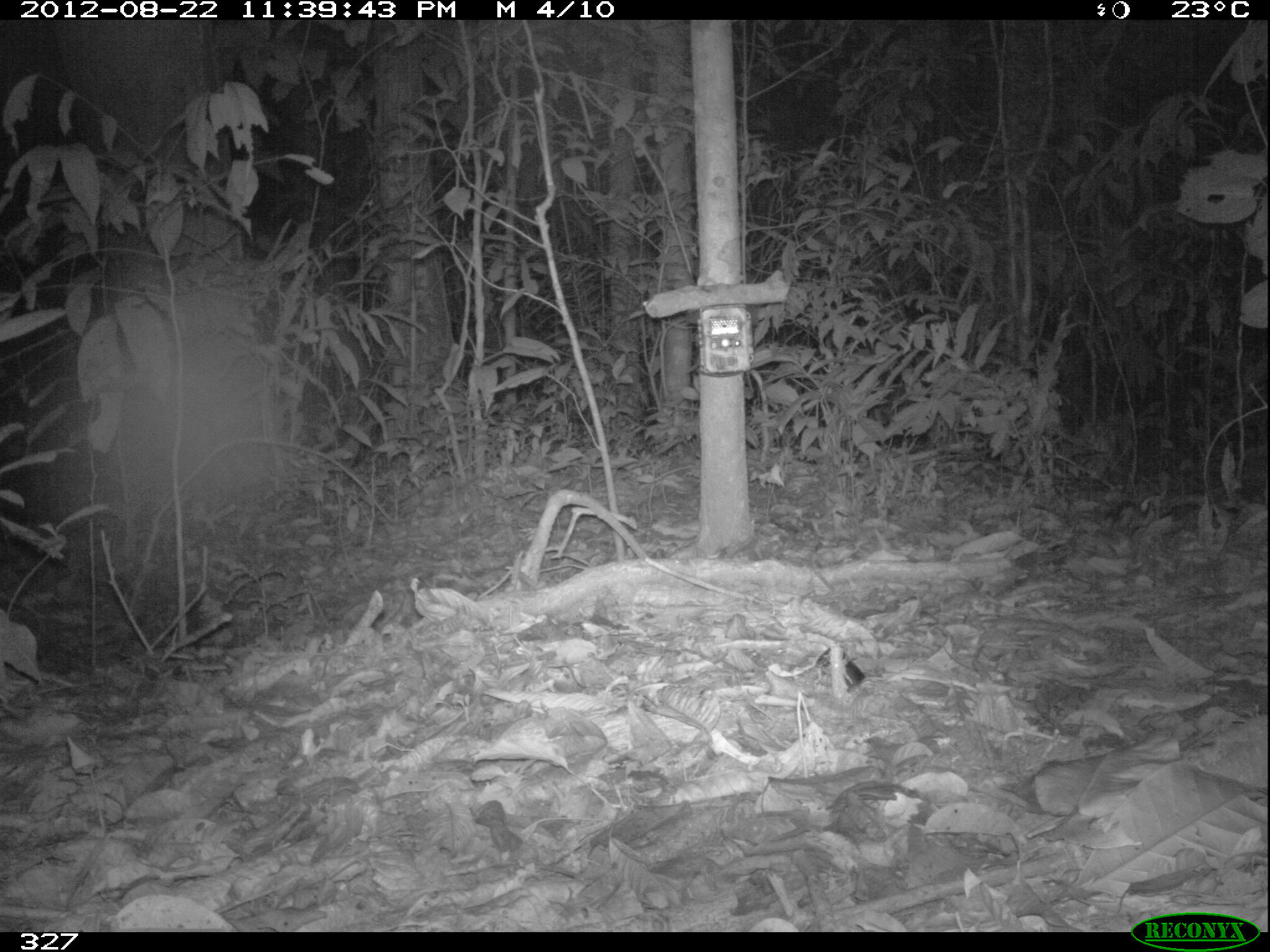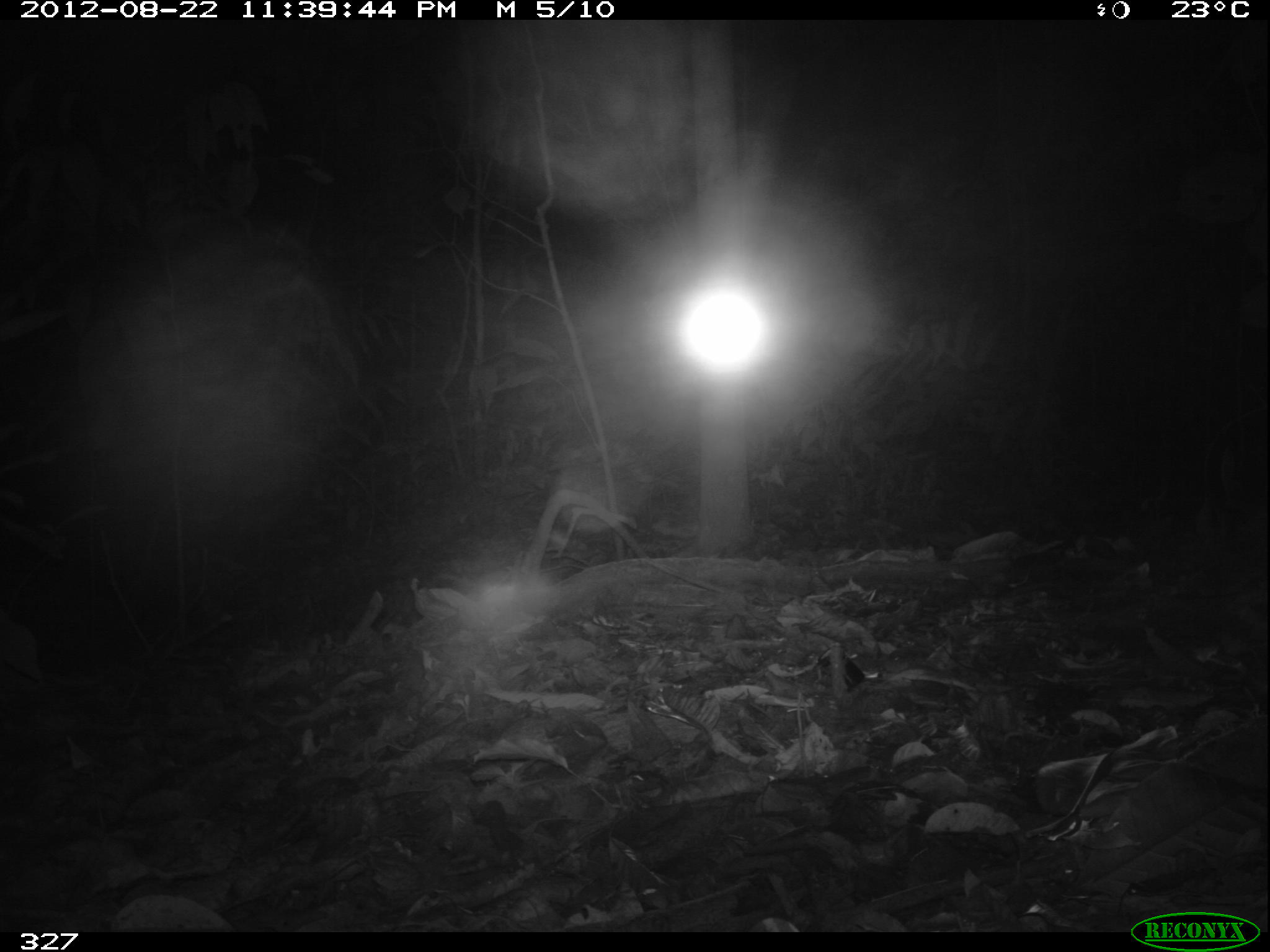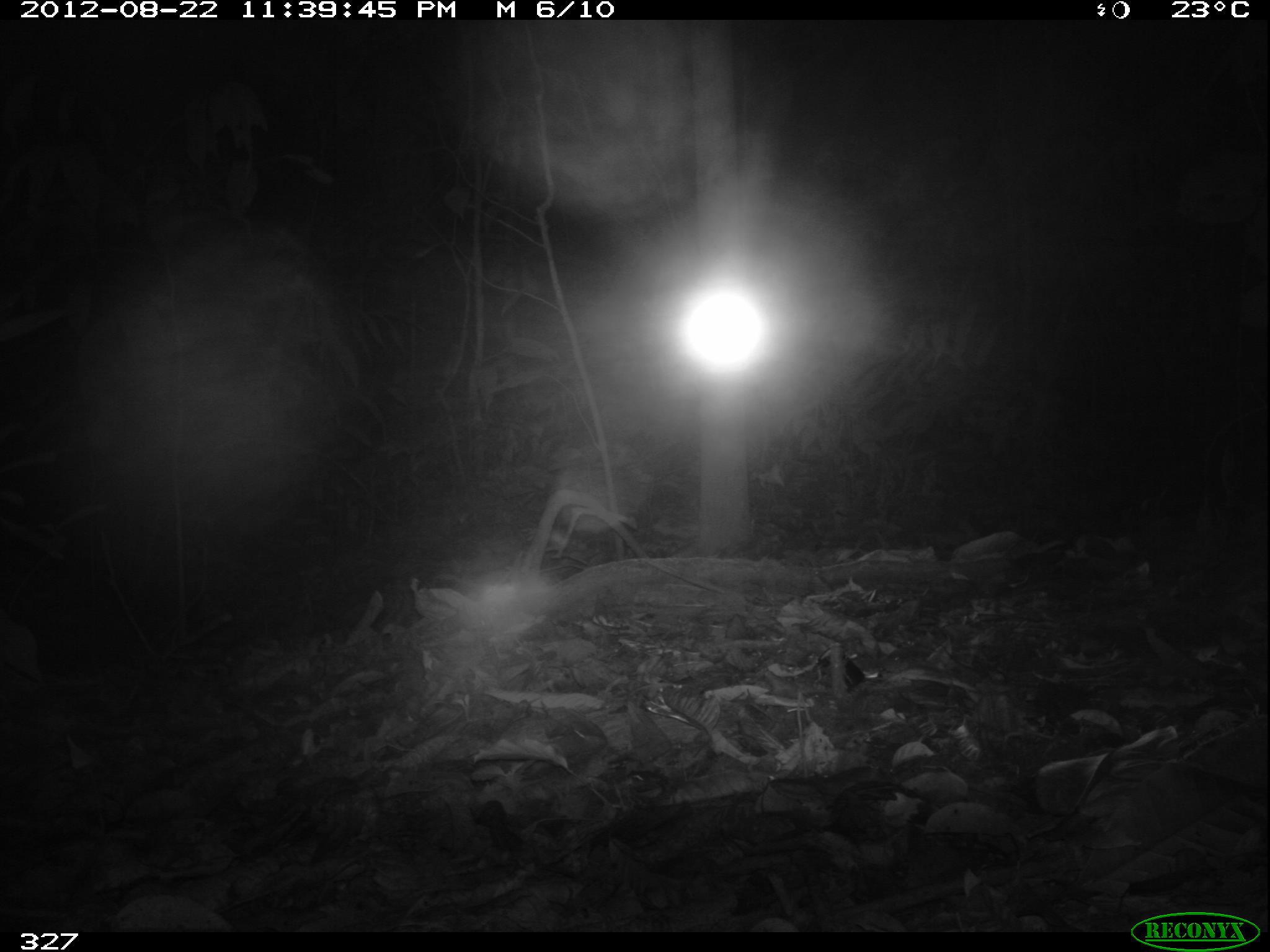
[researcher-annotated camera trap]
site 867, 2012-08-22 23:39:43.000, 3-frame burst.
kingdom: Animalia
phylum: Chordata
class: Mammalia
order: Cingulata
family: Dasypodidae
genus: Dasypus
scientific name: Dasypus novemcinctus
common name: nine-banded armadillo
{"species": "Dasypus novemcinctus (nine-banded armadillo)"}